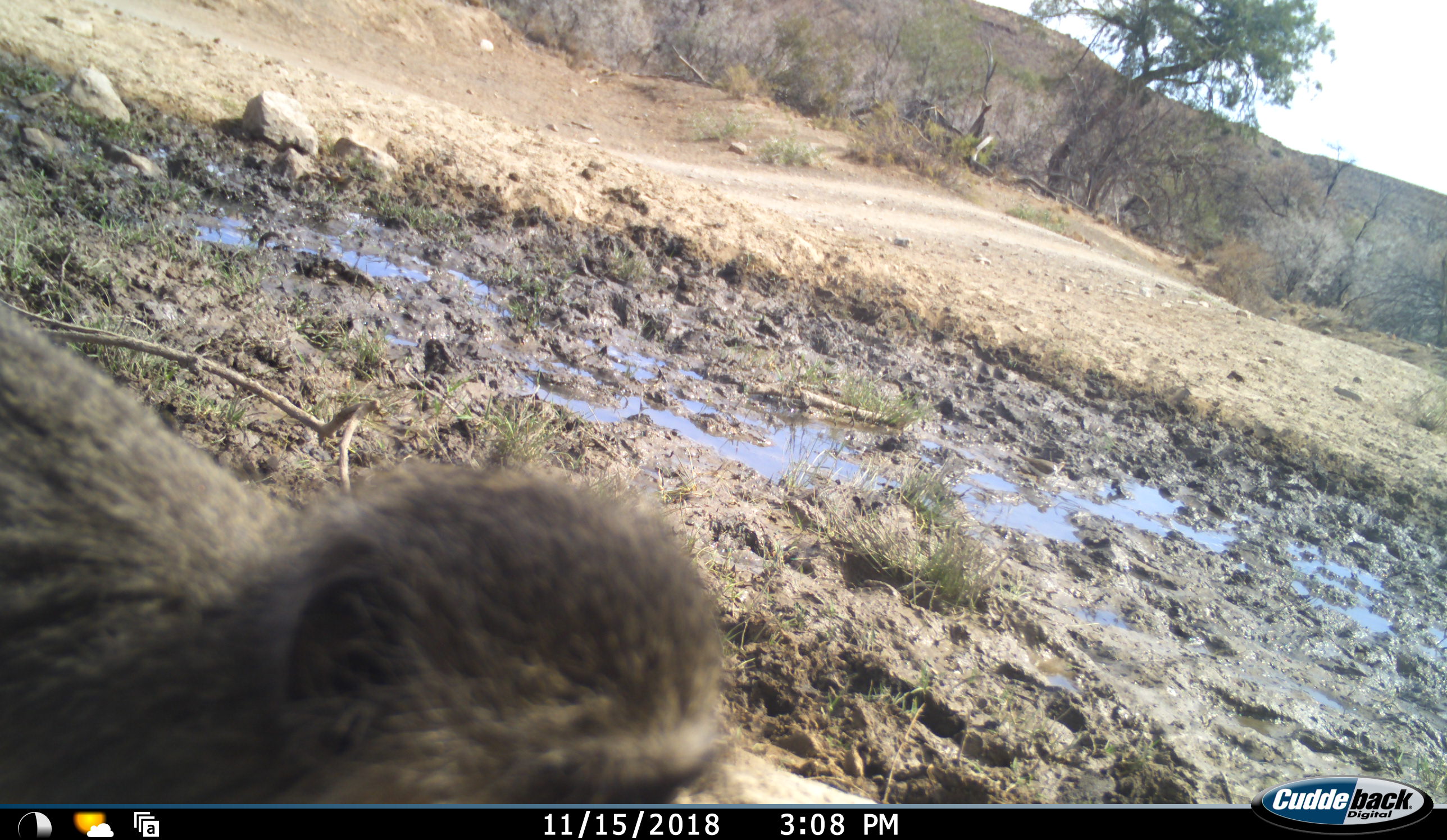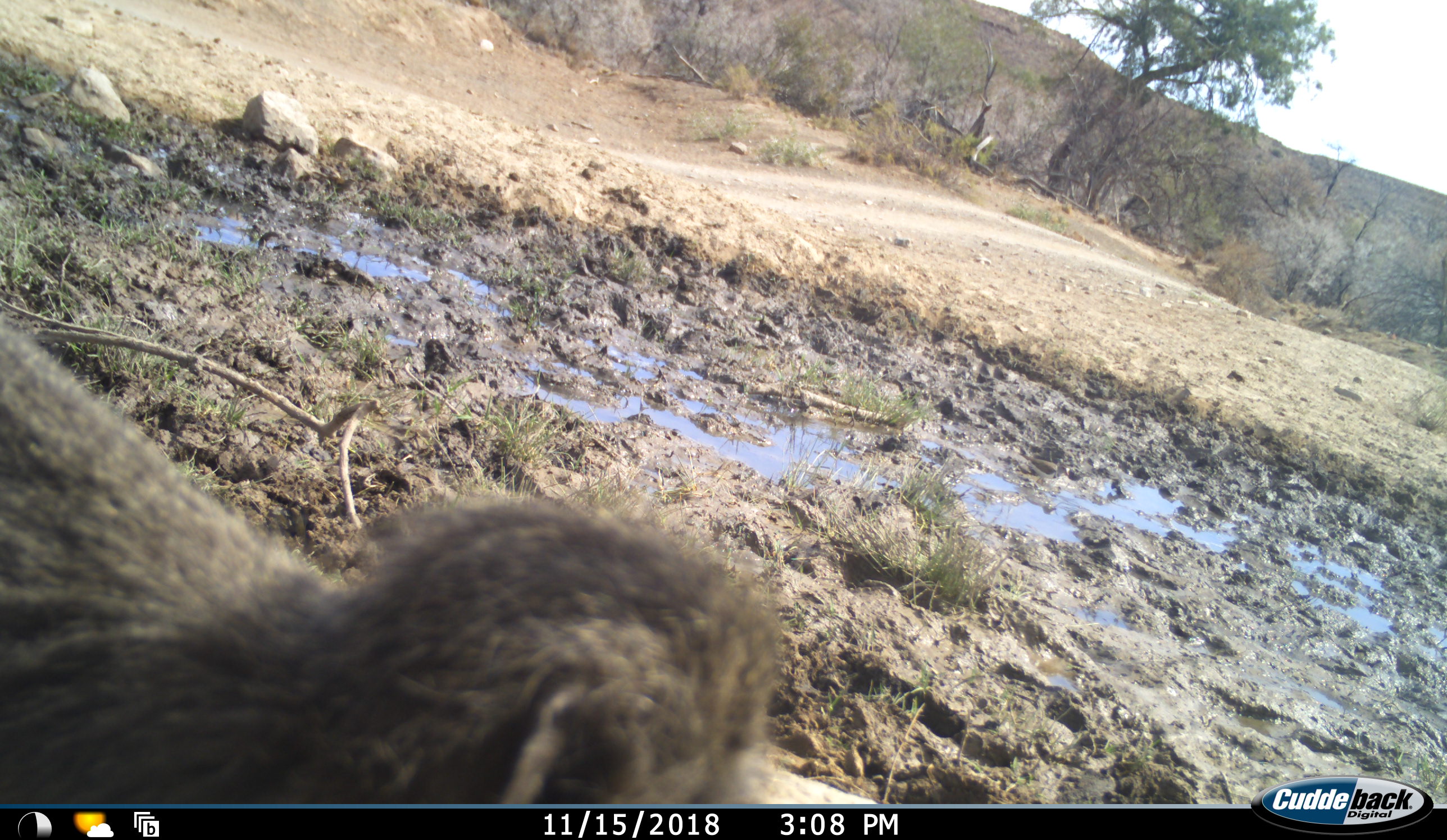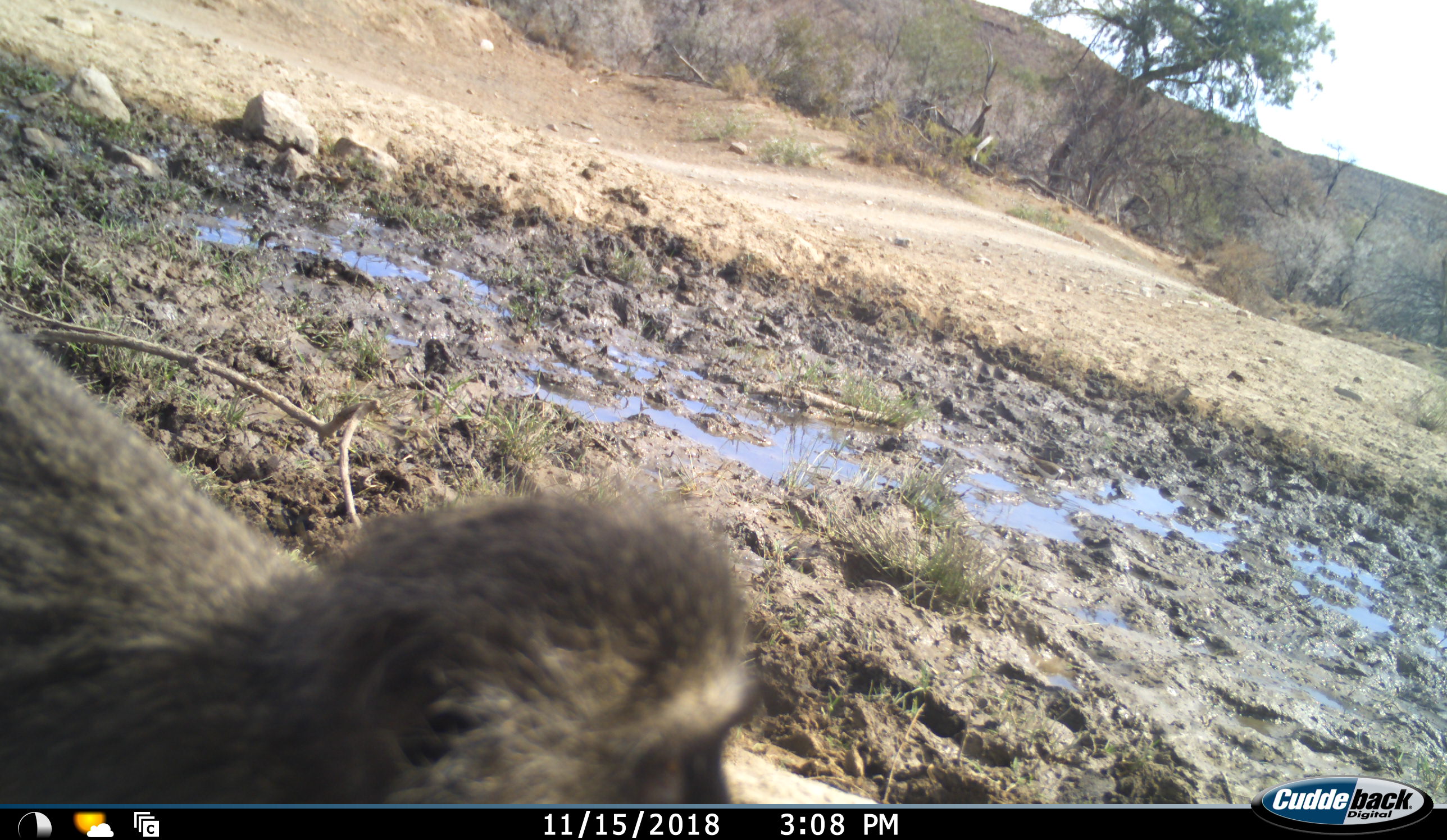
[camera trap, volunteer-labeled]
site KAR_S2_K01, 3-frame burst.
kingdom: Animalia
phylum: Chordata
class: Mammalia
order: Primates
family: Cercopithecidae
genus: Chlorocebus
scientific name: Chlorocebus pygerythrus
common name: vervet monkey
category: monkeyvervet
Monkeyvervet (vervet monkey) (Chlorocebus pygerythrus), count 1. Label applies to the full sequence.